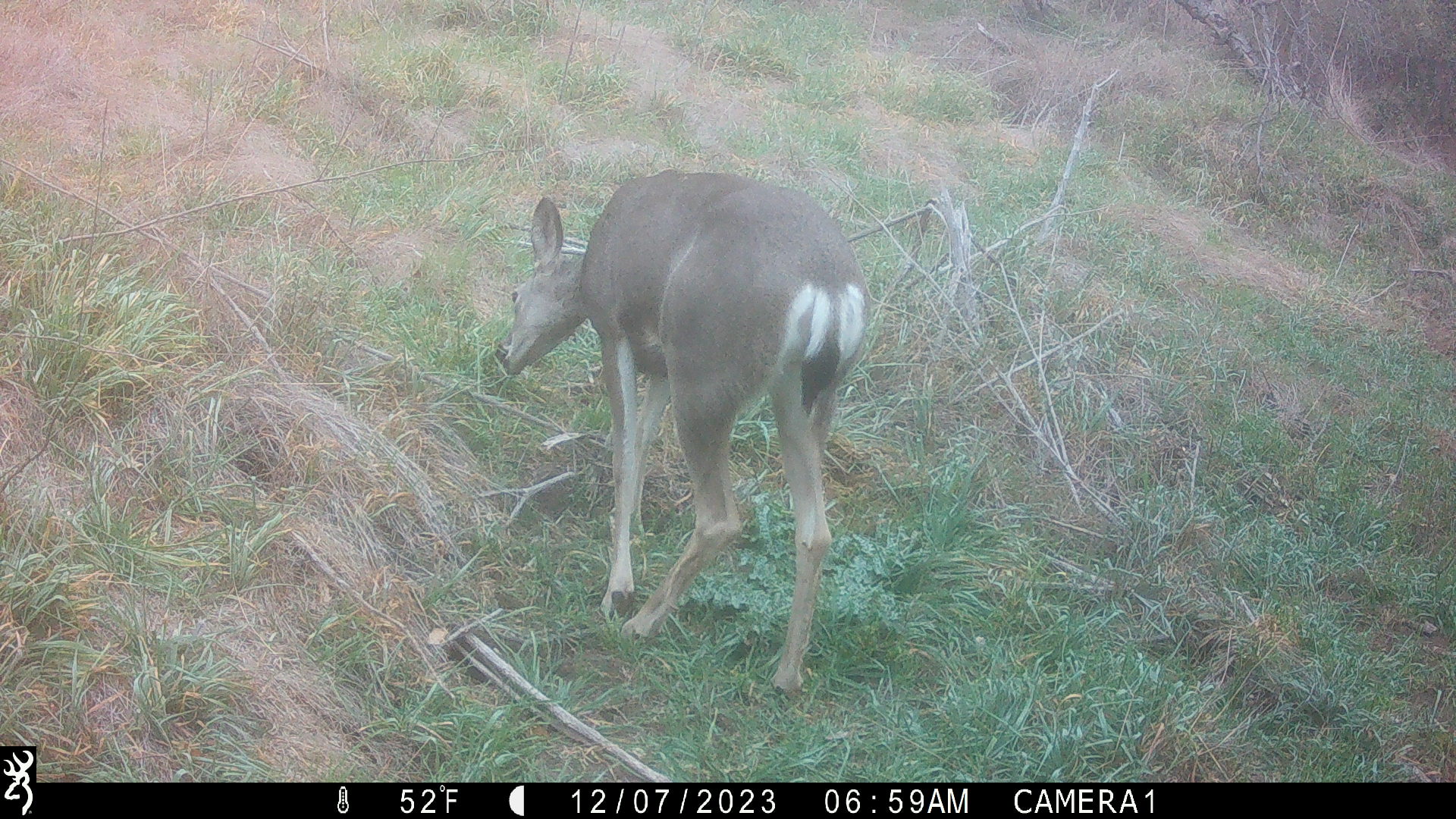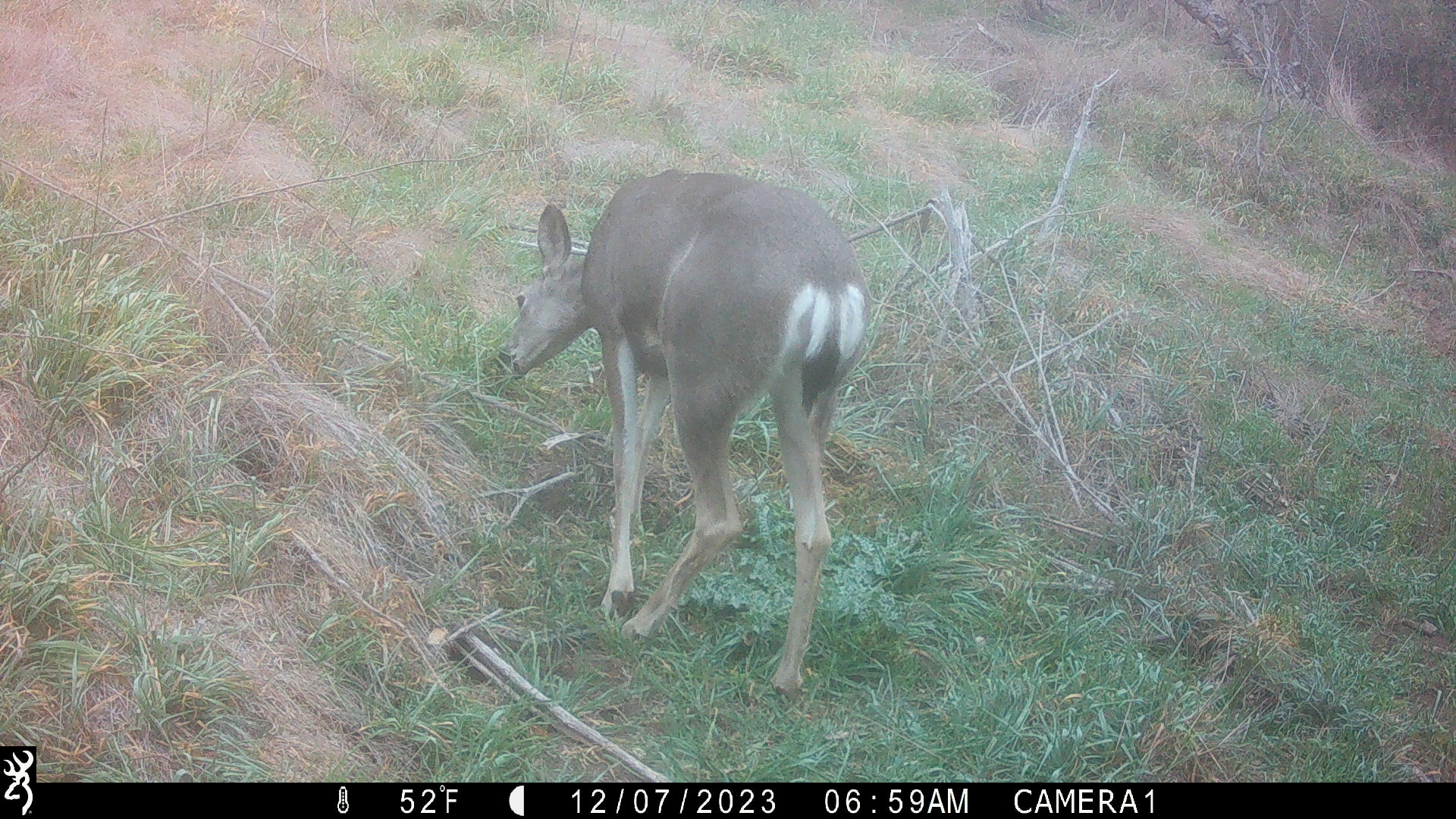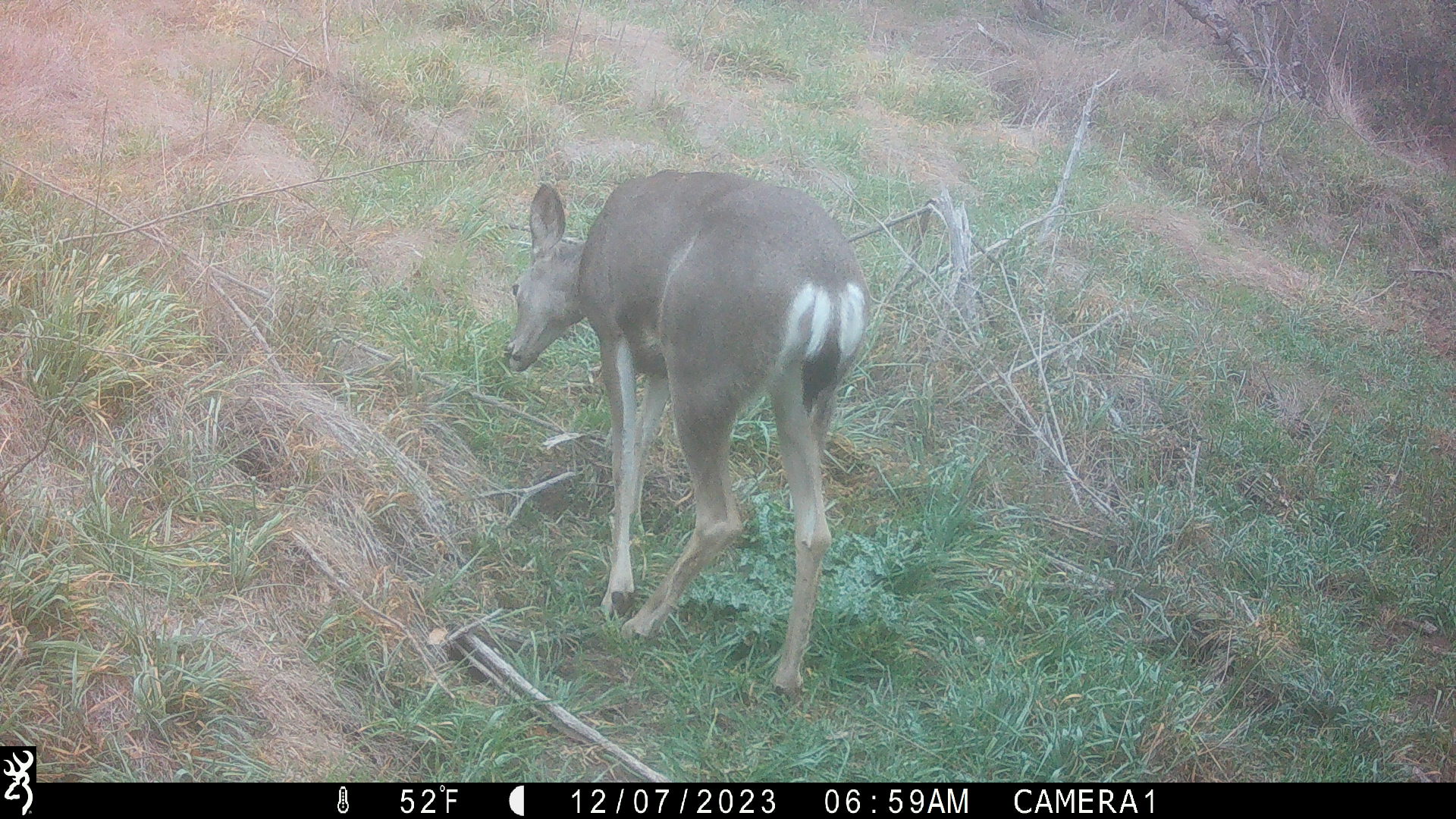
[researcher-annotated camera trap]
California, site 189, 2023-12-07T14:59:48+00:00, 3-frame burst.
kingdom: Animalia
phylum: Chordata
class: Mammalia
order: Artiodactyla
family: Cervidae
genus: Odocoileus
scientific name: Odocoileus hemionus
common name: mule deer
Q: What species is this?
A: Mule deer (Odocoileus hemionus).